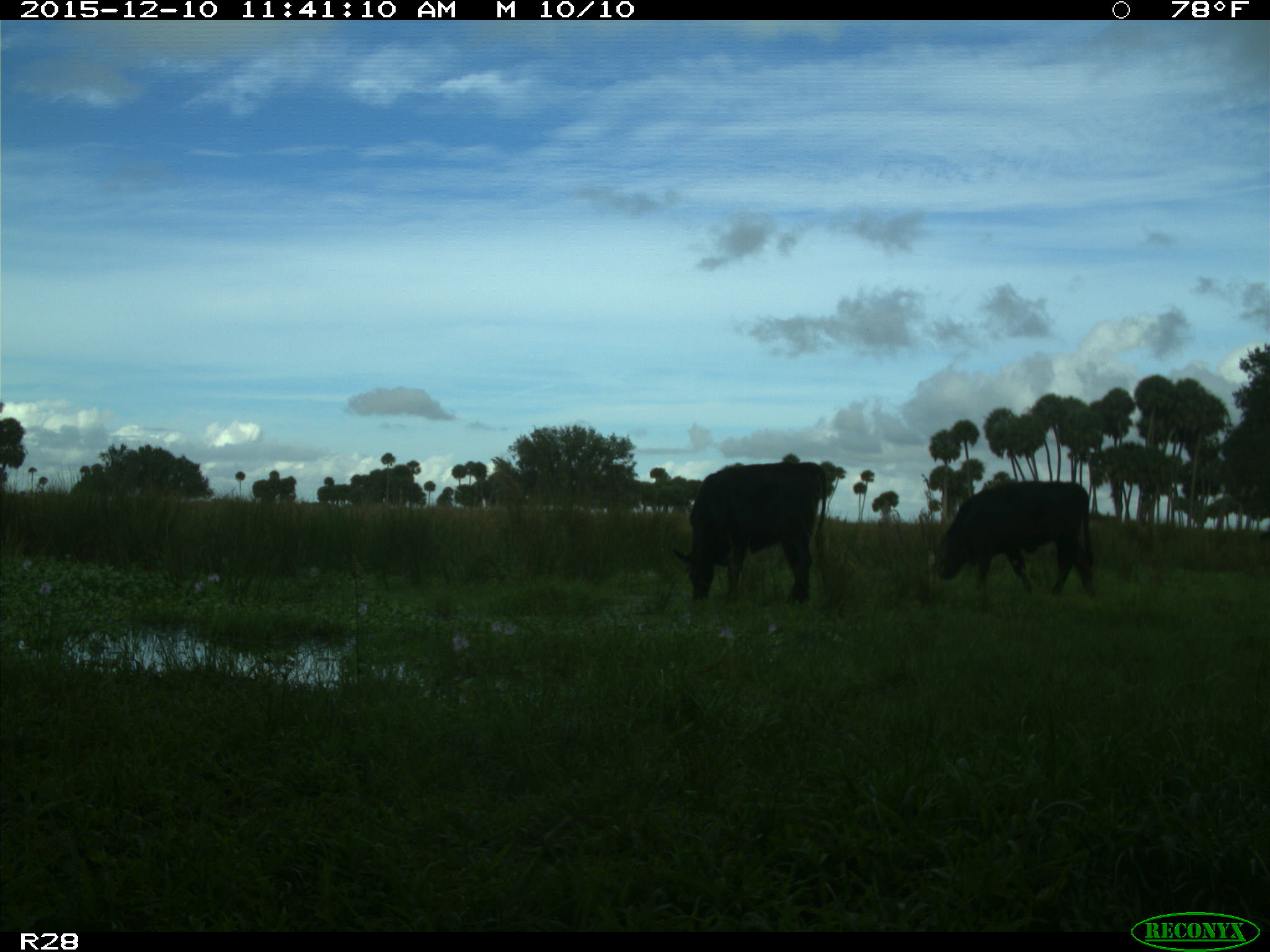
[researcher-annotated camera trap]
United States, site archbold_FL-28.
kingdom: Animalia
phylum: Chordata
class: Mammalia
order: Artiodactyla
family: Bovidae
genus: Bos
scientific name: Bos taurus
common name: domestic cow